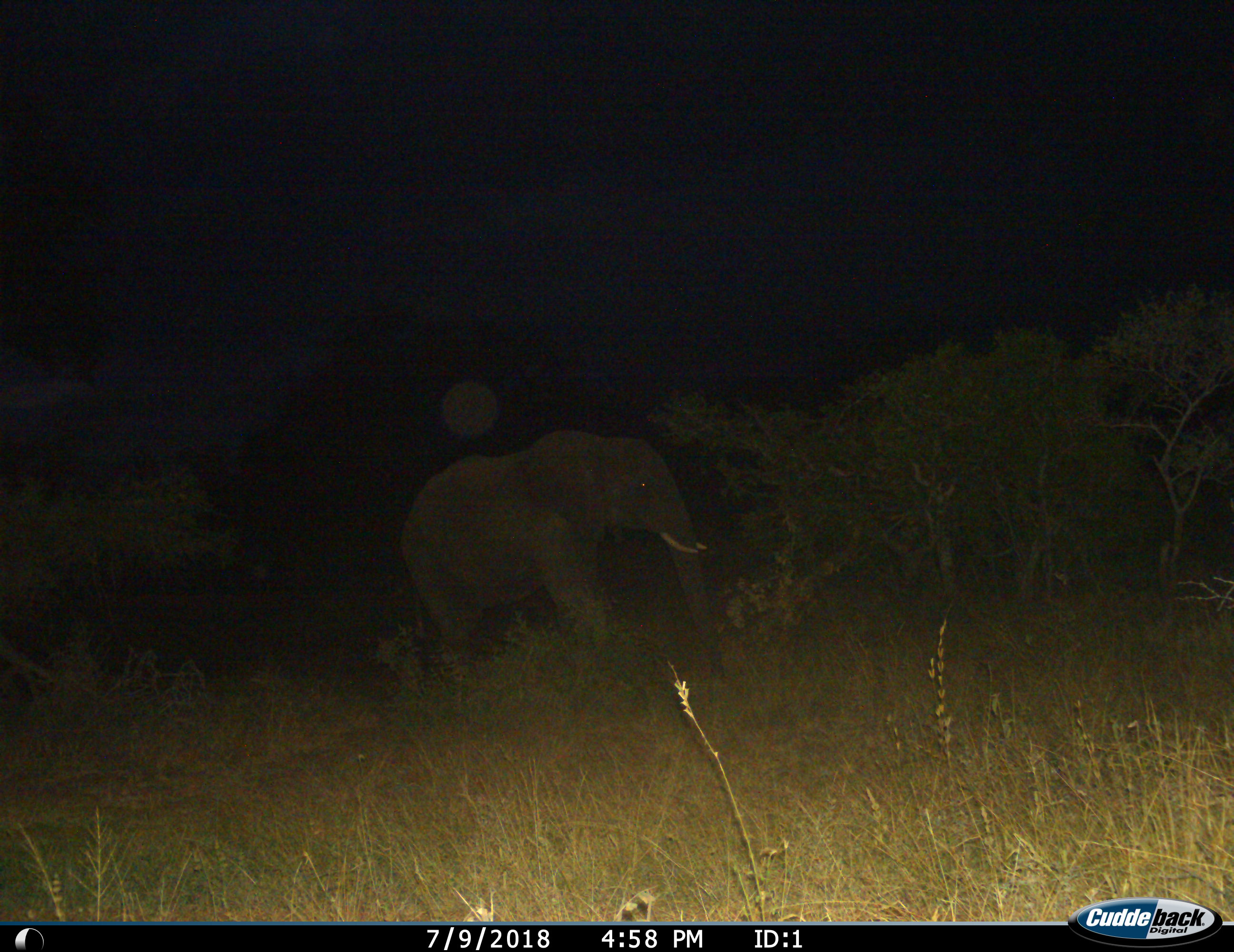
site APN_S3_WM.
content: unidentified animal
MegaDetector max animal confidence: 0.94